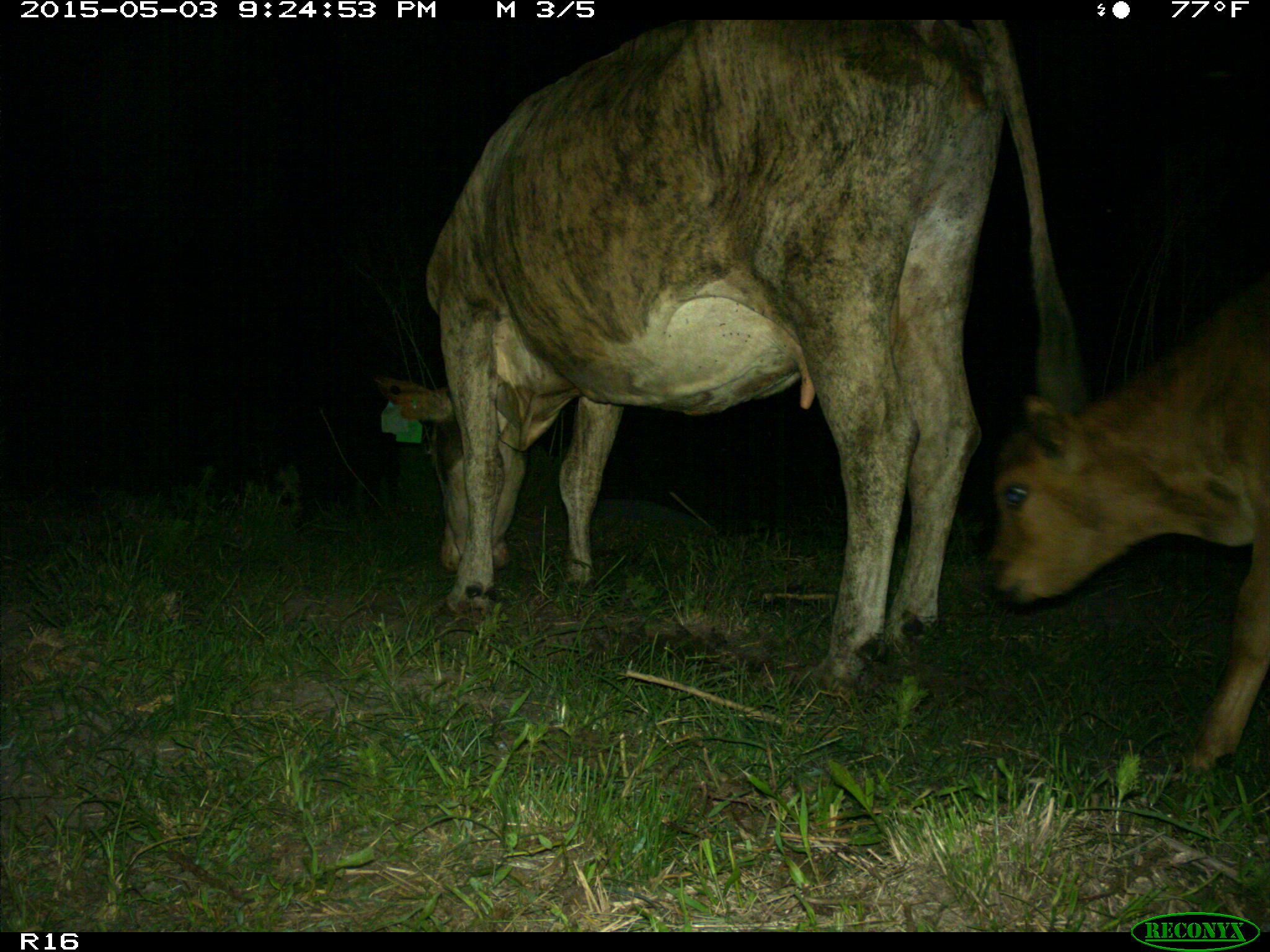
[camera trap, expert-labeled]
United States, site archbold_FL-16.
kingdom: Animalia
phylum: Chordata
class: Mammalia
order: Artiodactyla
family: Bovidae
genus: Bos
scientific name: Bos taurus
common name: domestic cow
Bos taurus (domestic cow).